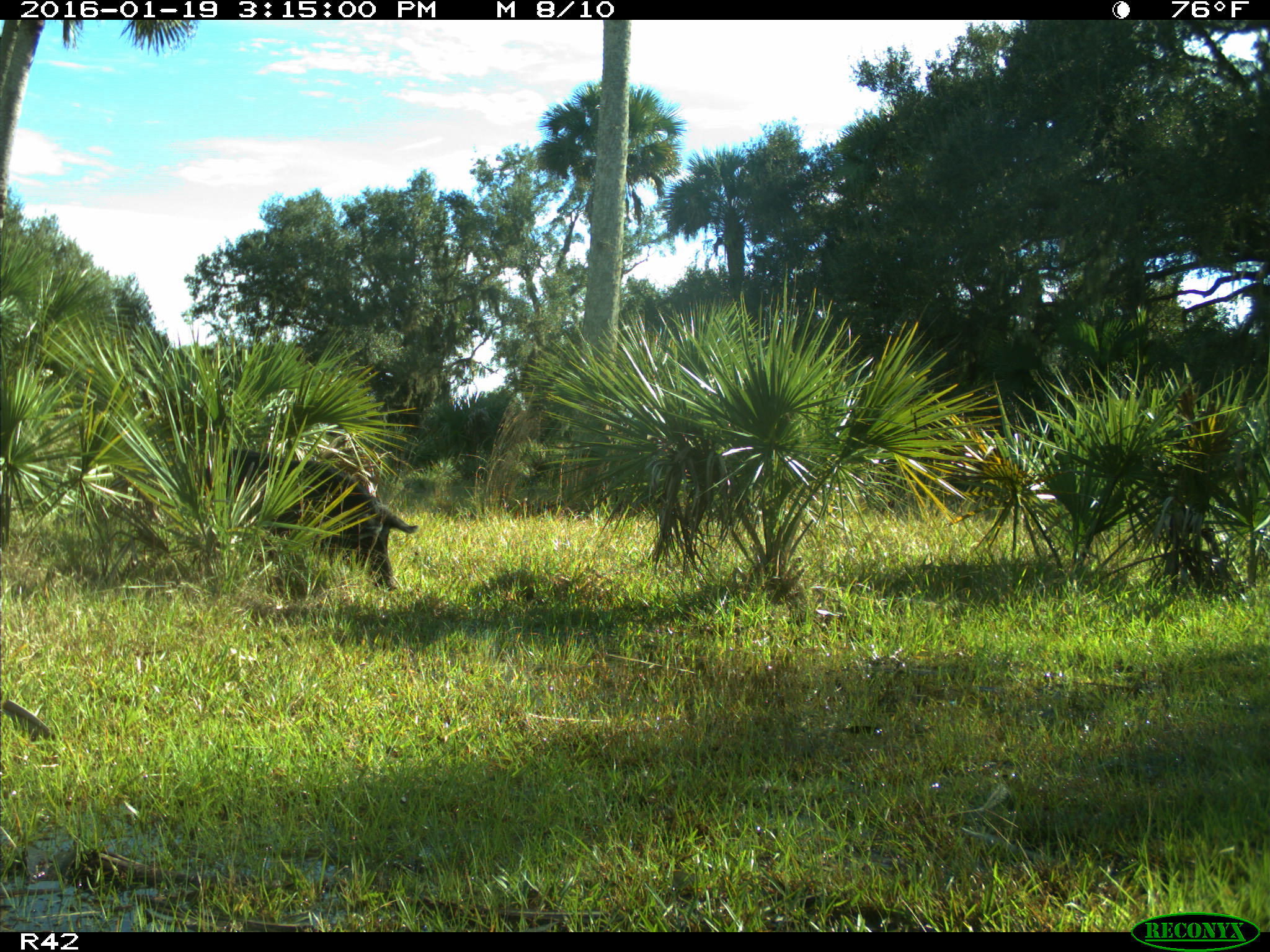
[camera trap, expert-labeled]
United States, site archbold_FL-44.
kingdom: Animalia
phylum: Chordata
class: Mammalia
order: Artiodactyla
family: Suidae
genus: Sus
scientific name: Sus scrofa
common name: wild boar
Sus scrofa (wild boar).